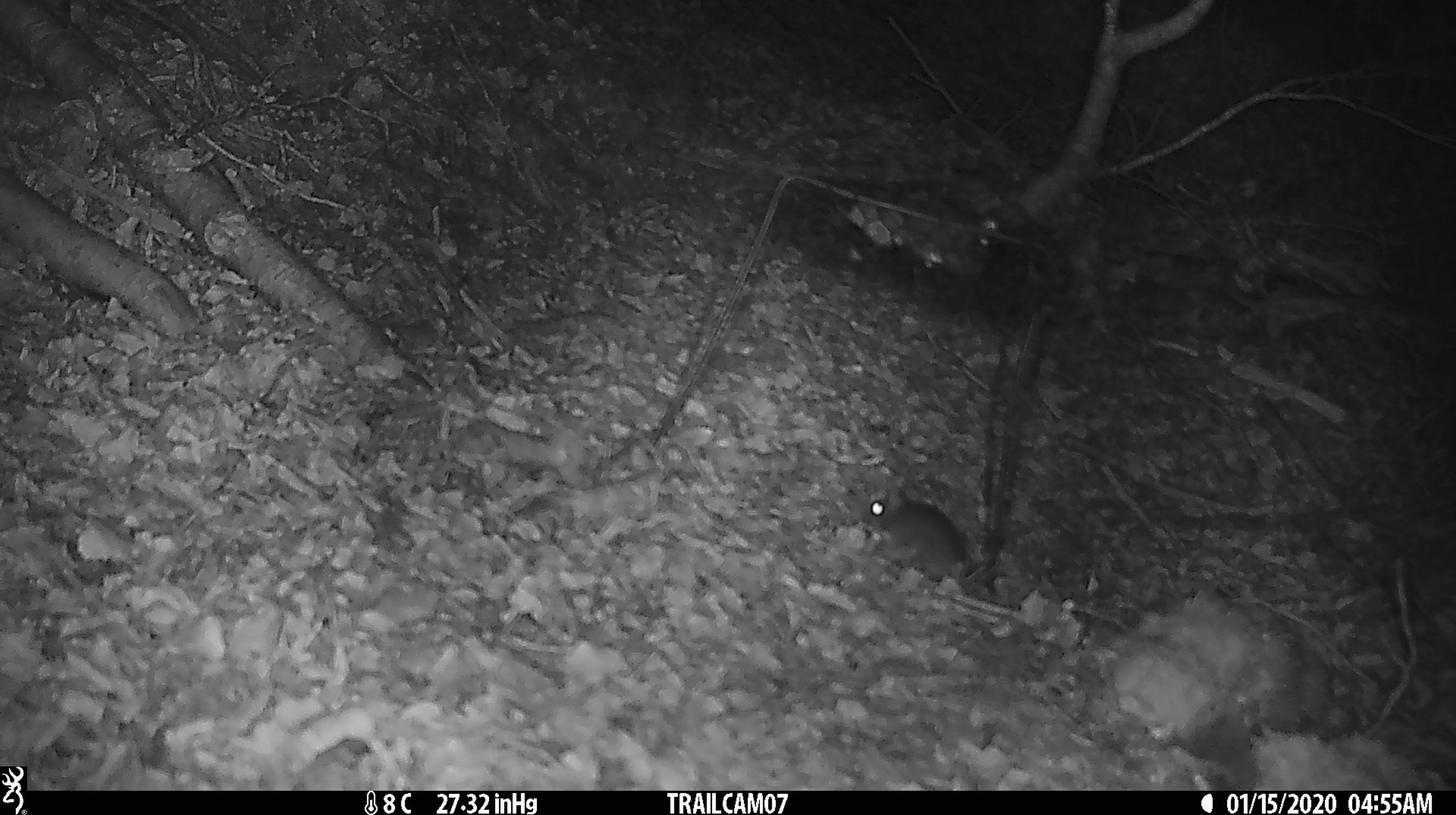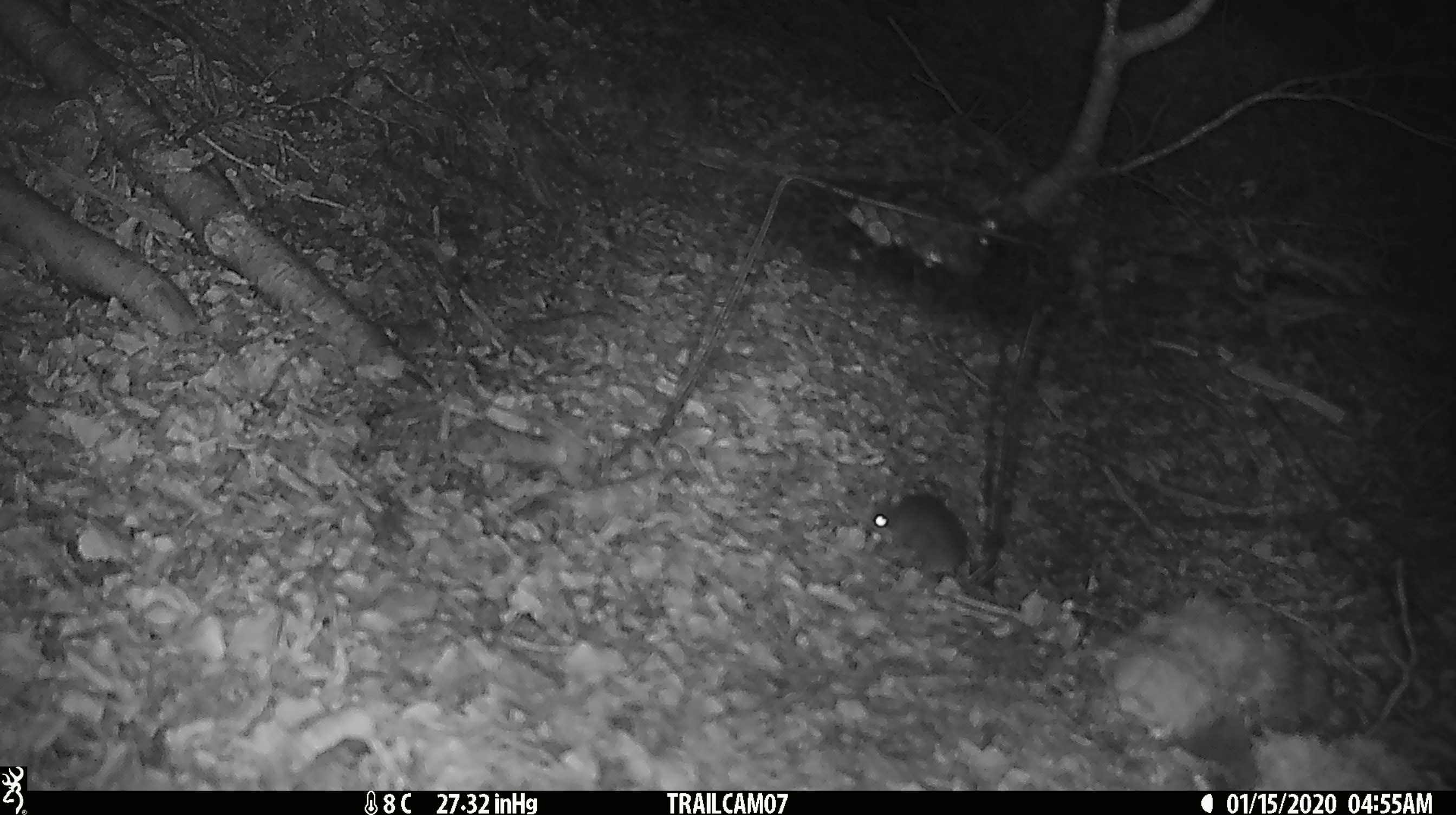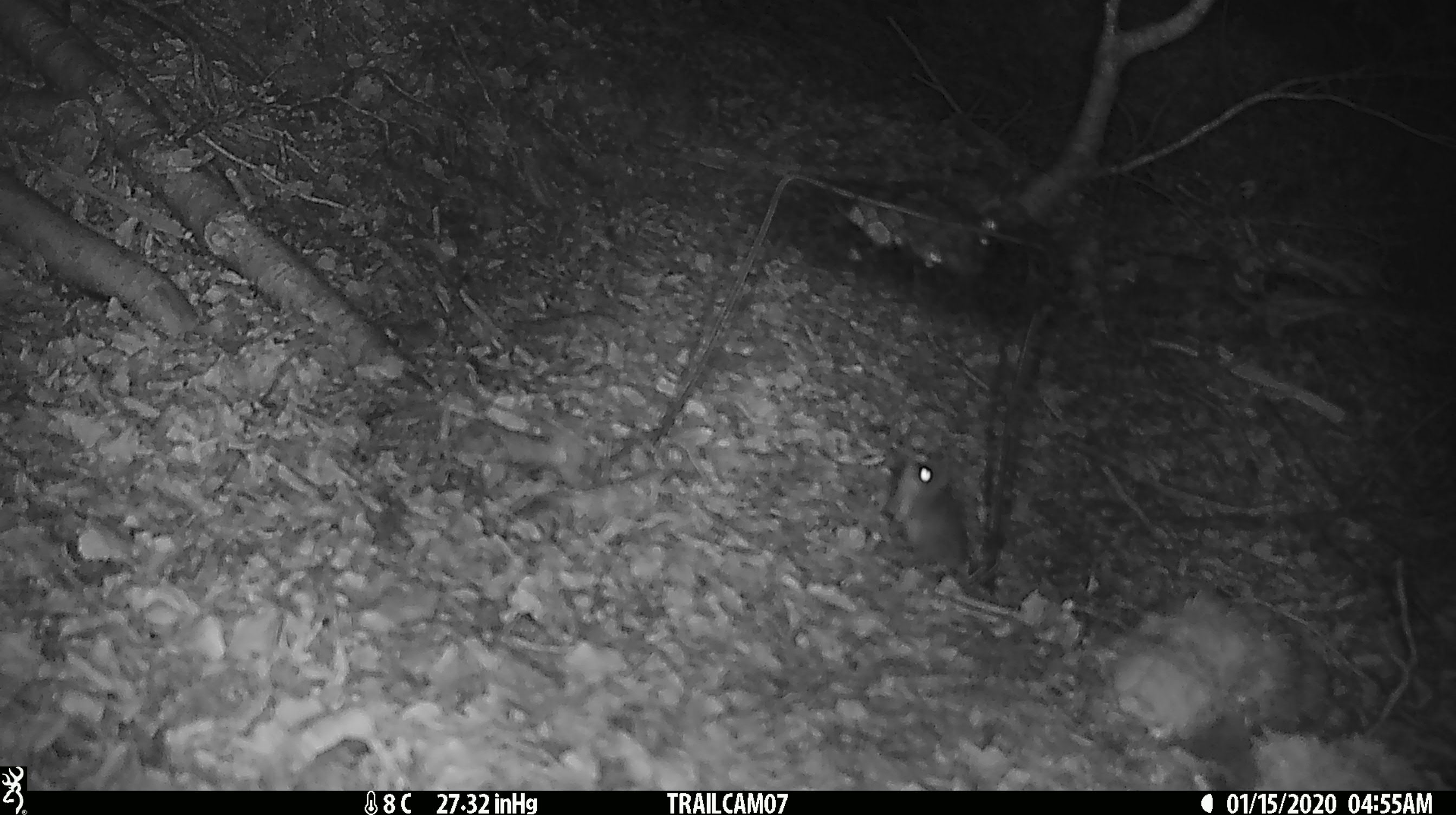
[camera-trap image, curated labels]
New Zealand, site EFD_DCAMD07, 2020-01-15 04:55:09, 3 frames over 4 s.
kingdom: Animalia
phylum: Chordata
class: Mammalia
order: Rodentia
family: Muridae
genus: Mus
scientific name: Mus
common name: mouse